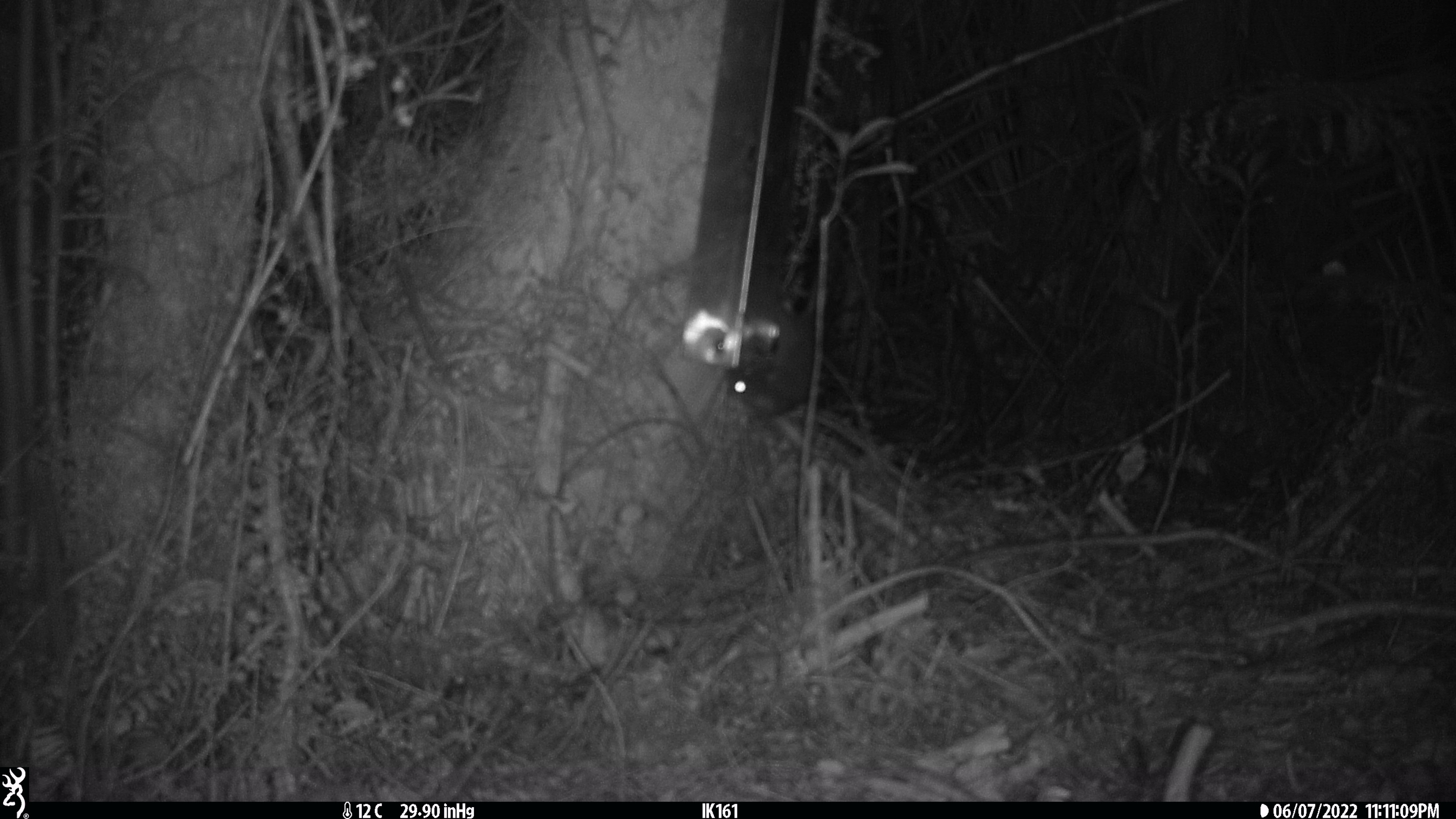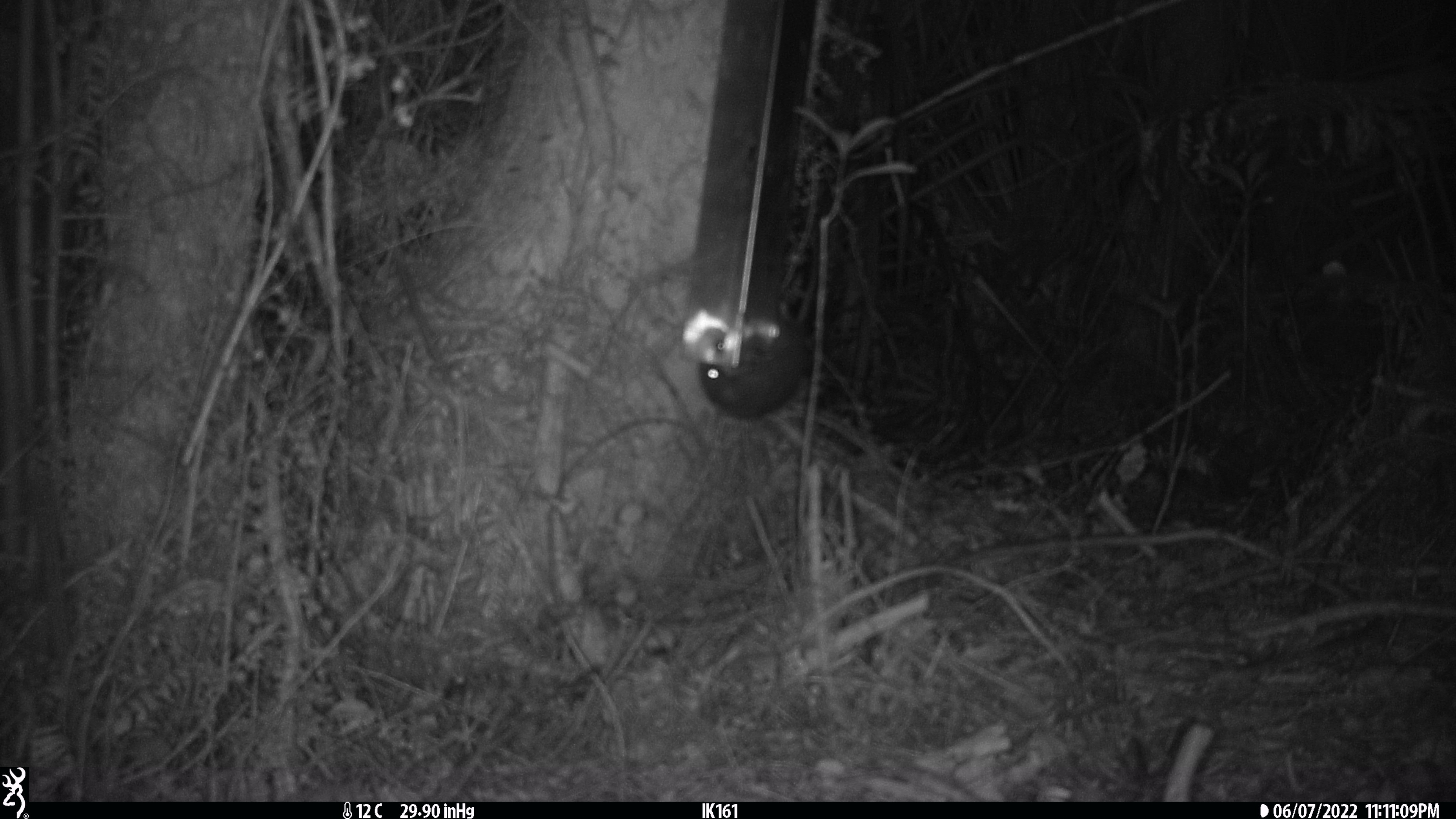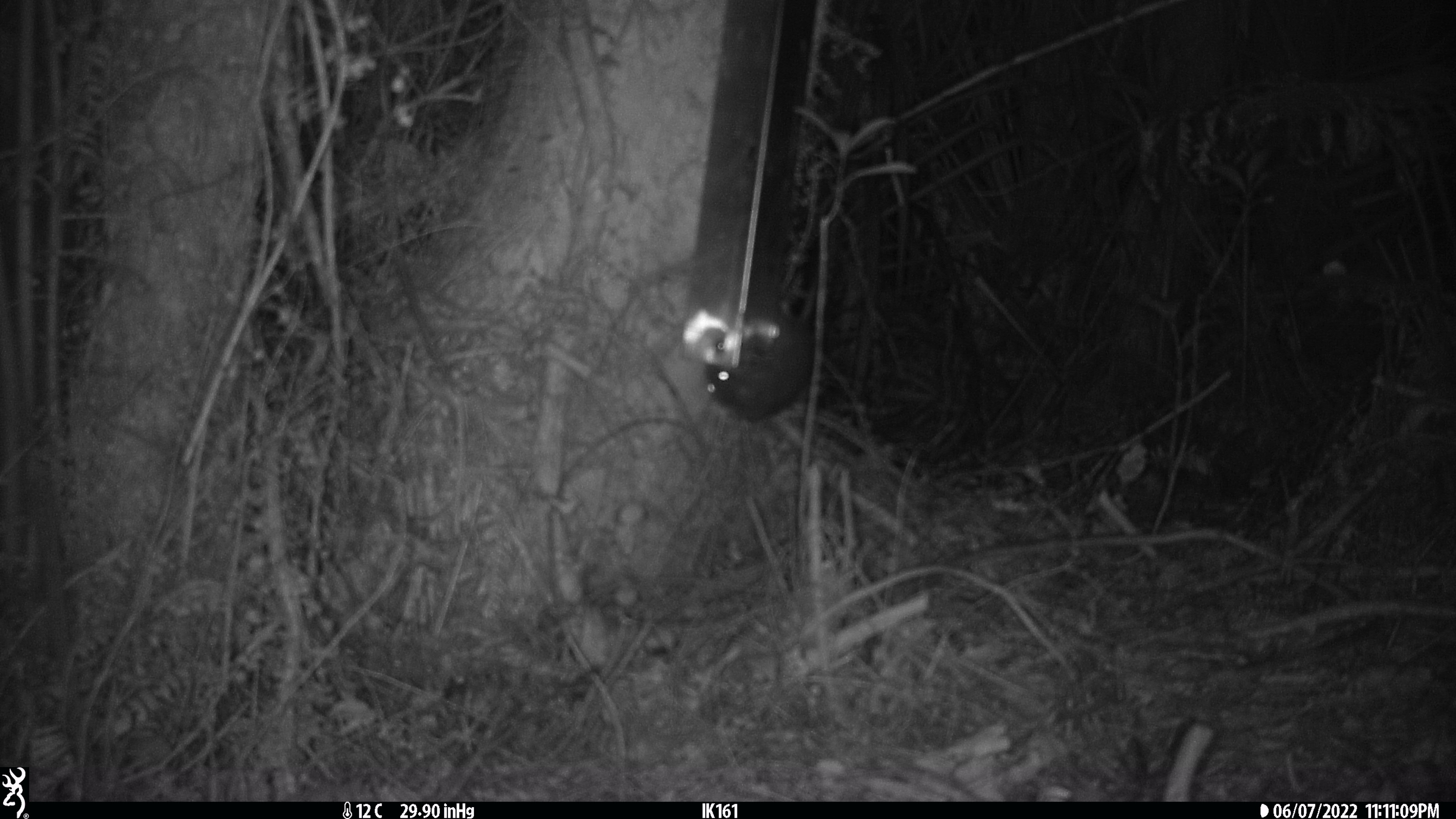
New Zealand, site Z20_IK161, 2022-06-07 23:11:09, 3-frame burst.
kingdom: Animalia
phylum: Chordata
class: Mammalia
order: Rodentia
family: Muridae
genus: Rattus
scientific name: Rattus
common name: rat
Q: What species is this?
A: Rat (Rattus).